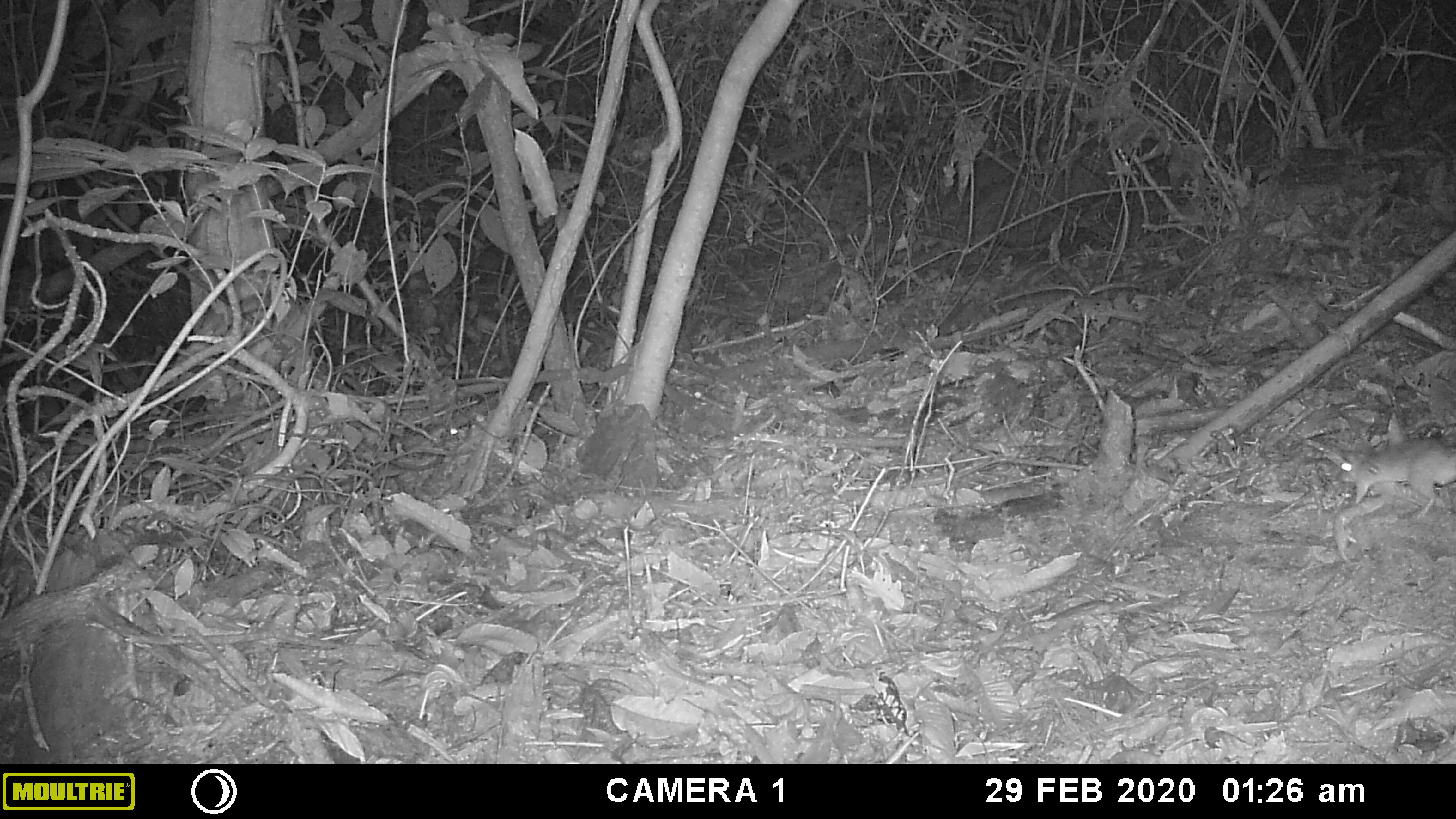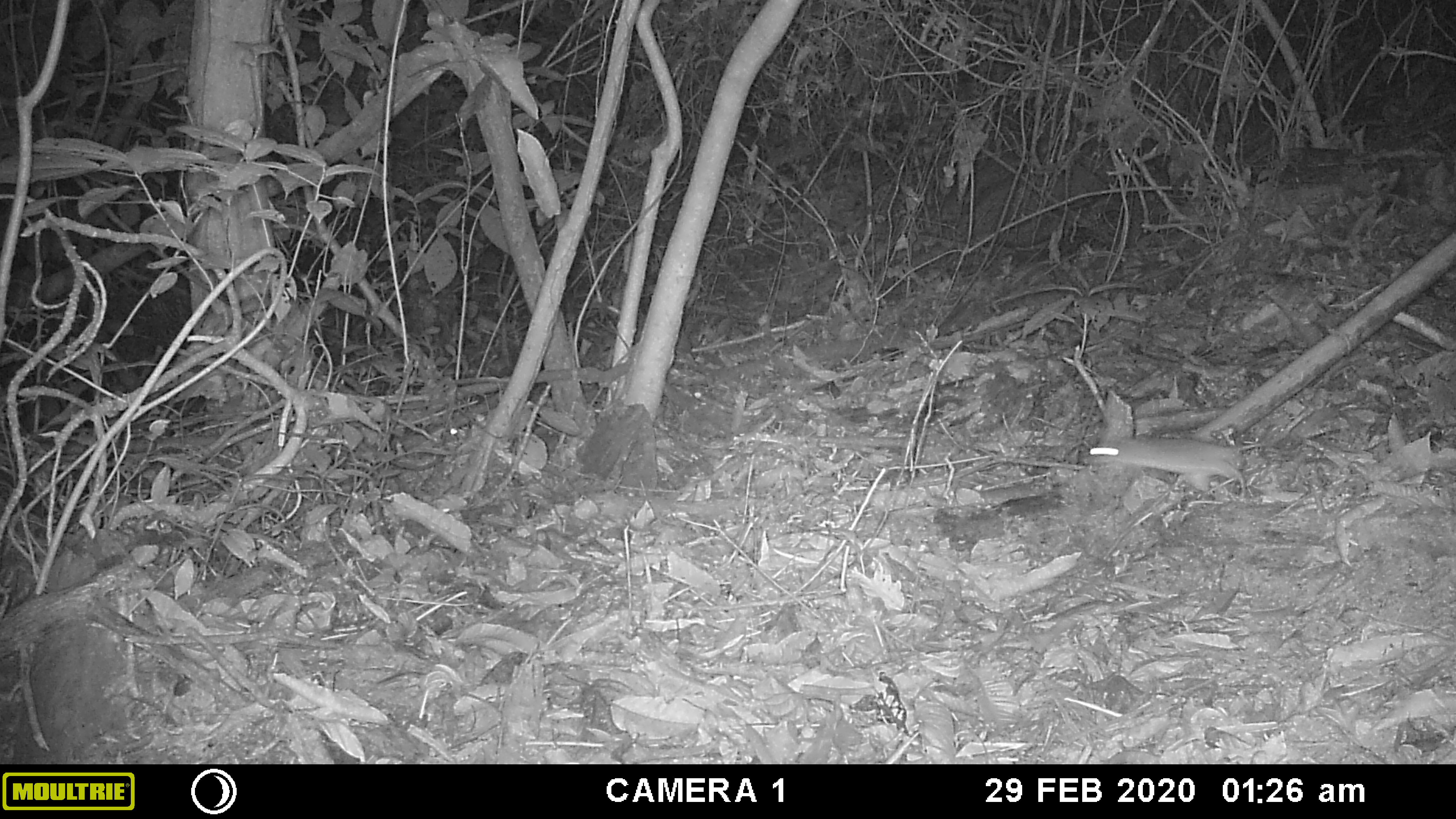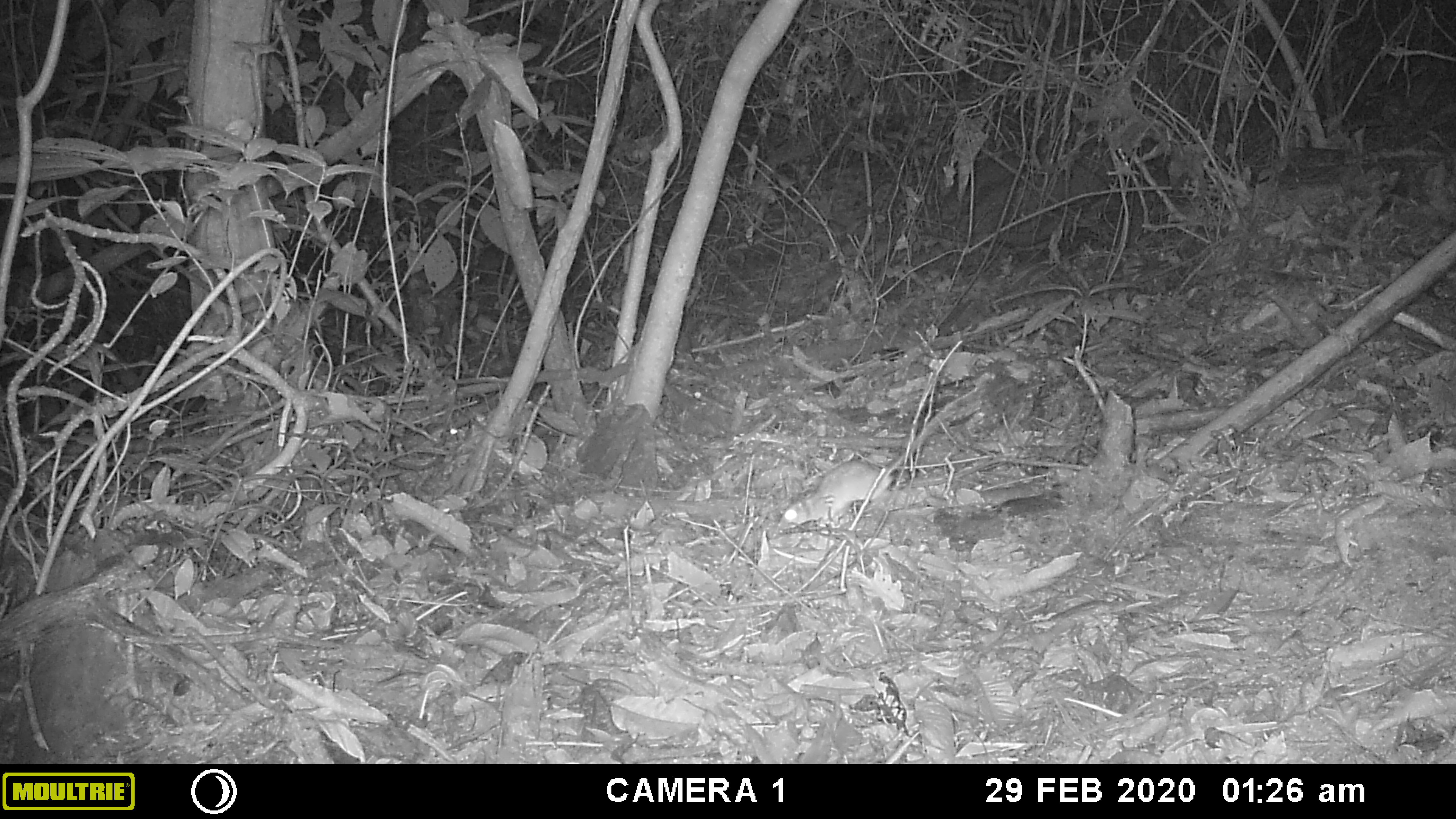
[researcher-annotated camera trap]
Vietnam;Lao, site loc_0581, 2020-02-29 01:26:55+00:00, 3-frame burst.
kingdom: Animalia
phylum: Chordata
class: Mammalia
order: Rodentia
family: Muridae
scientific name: Muridae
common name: old-world mice and rats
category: unidentified murid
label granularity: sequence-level